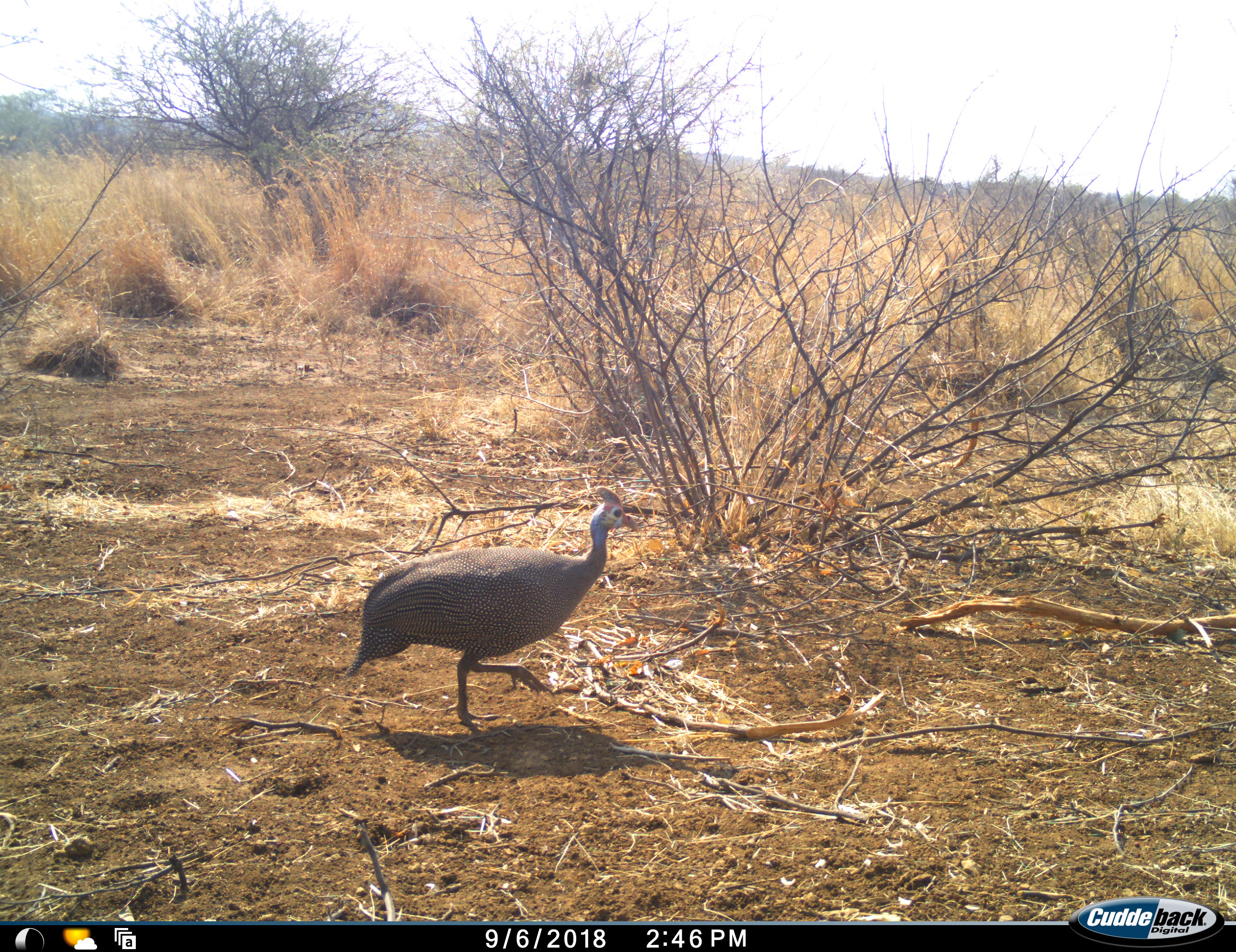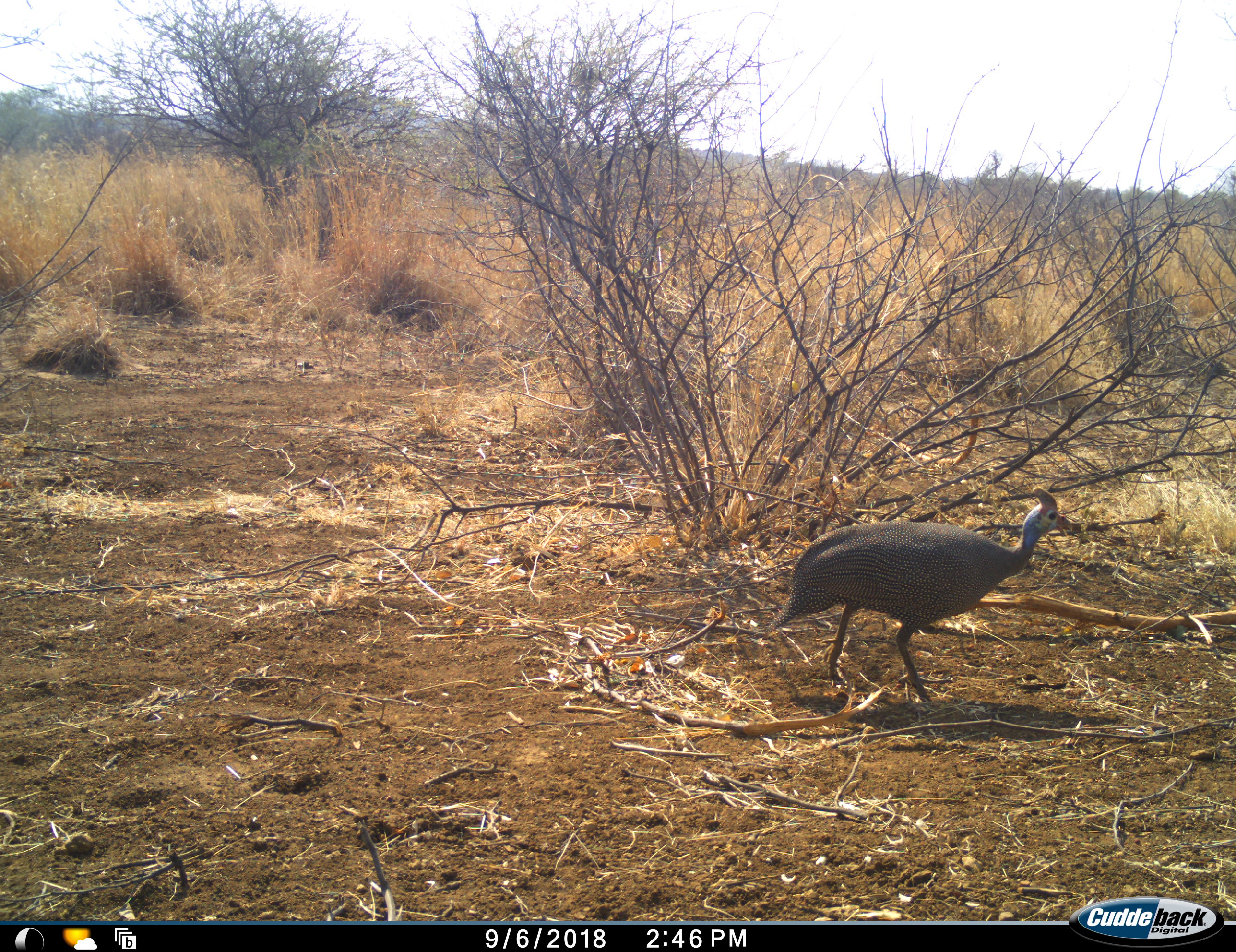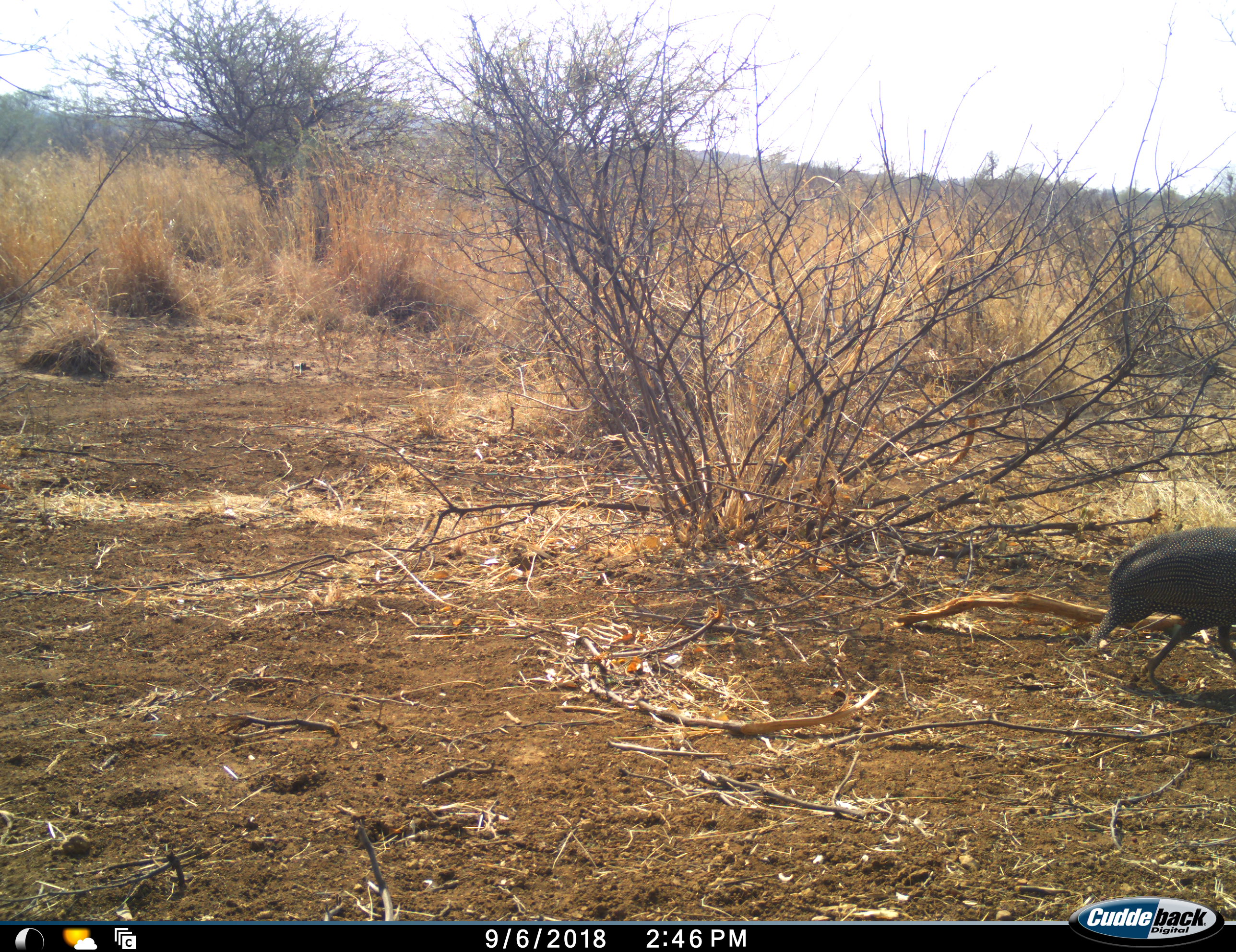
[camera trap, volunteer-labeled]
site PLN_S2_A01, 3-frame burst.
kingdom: Animalia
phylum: Chordata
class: Aves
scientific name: Aves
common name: bird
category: birdother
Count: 1.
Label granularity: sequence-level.